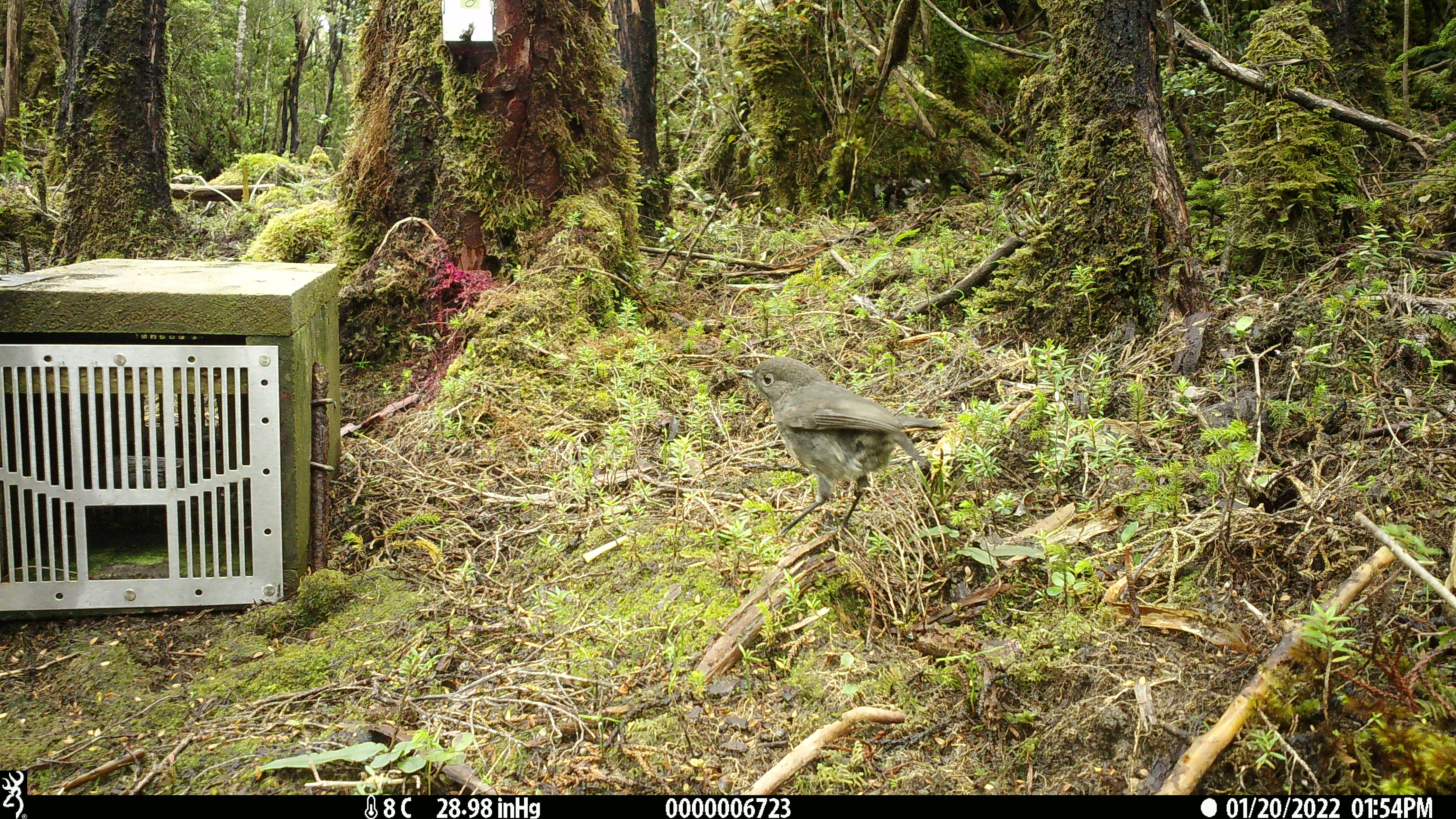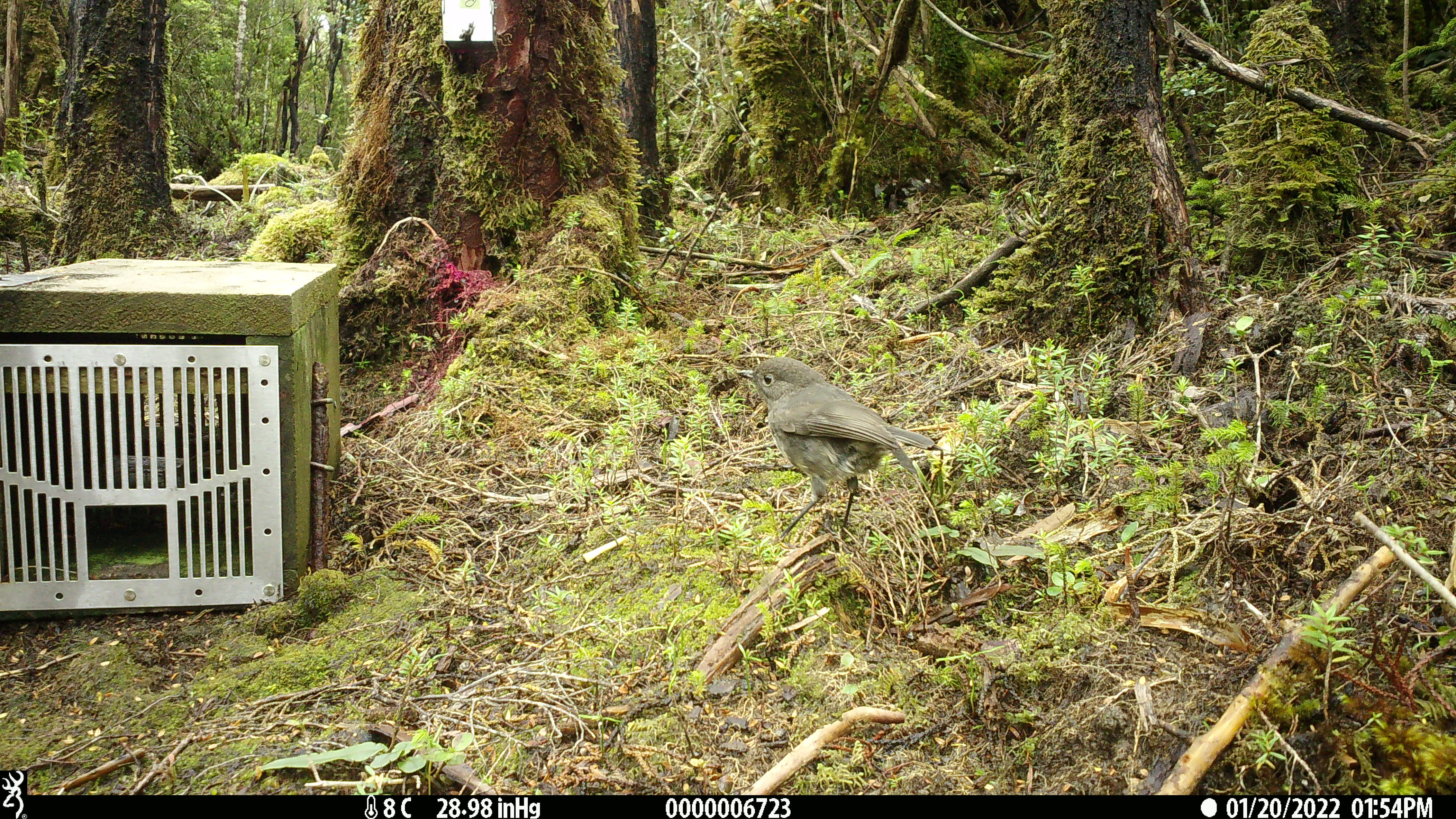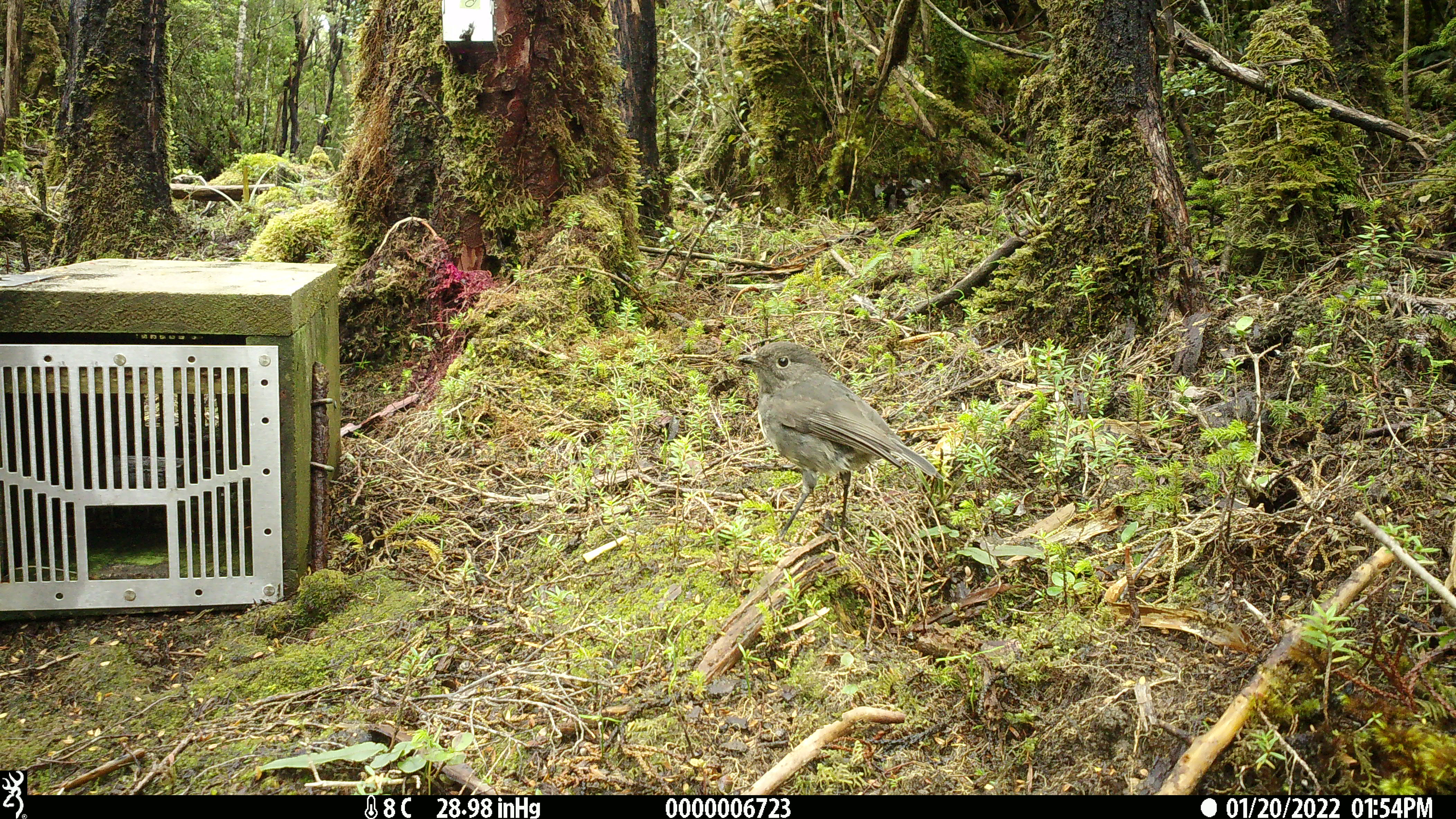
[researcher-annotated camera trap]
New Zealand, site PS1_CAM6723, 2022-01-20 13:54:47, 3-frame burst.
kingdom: Animalia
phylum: Chordata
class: Aves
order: Passeriformes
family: Petroicidae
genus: Petroica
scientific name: Petroica australis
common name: new zealand robin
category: robin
Robin (new zealand robin) (Petroica australis).